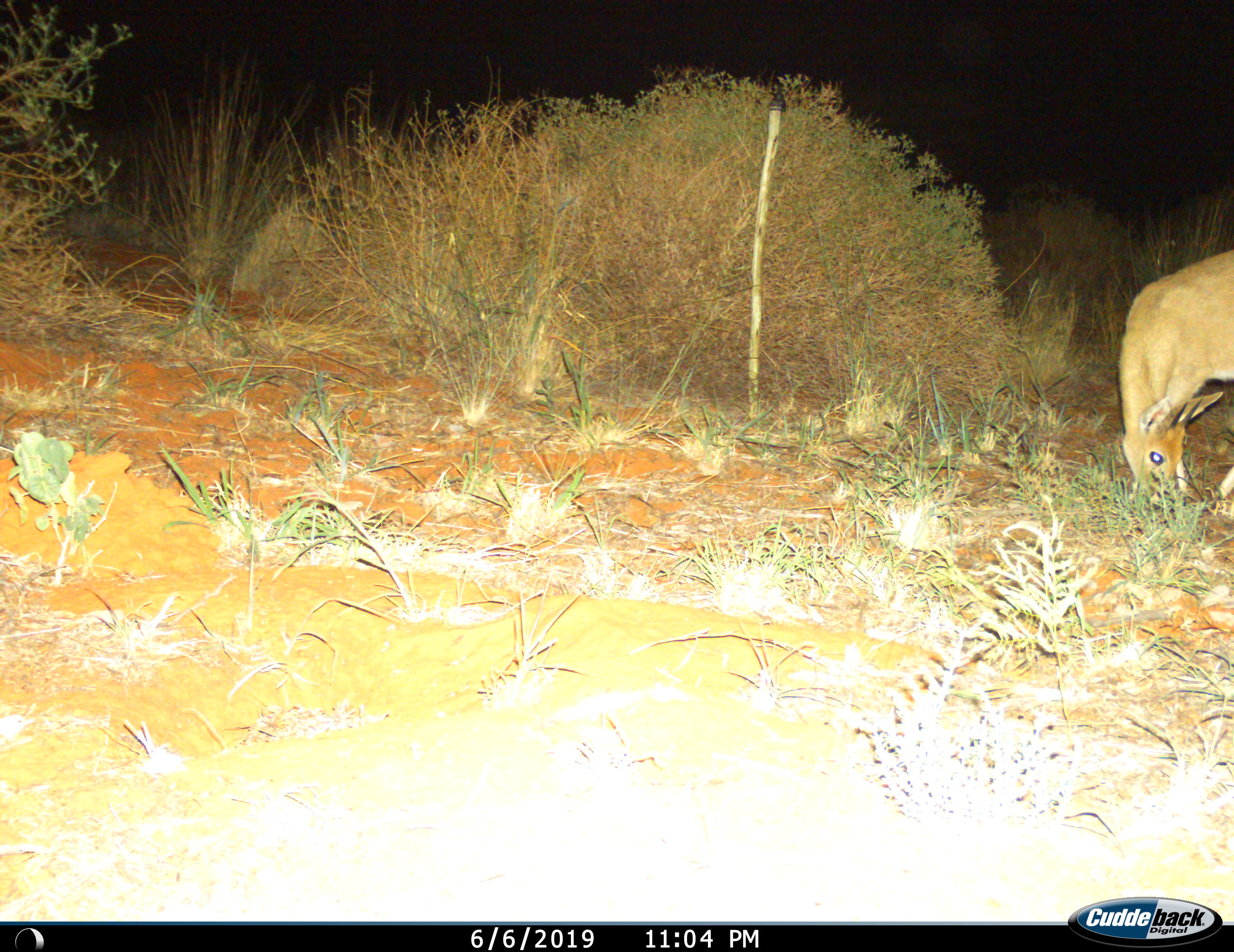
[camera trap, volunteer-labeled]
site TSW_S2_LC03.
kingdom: Animalia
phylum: Chordata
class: Mammalia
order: Artiodactyla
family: Bovidae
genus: Sylvicapra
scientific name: Sylvicapra grimmia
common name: common duiker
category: duikercommongrey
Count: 1.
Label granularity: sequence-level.